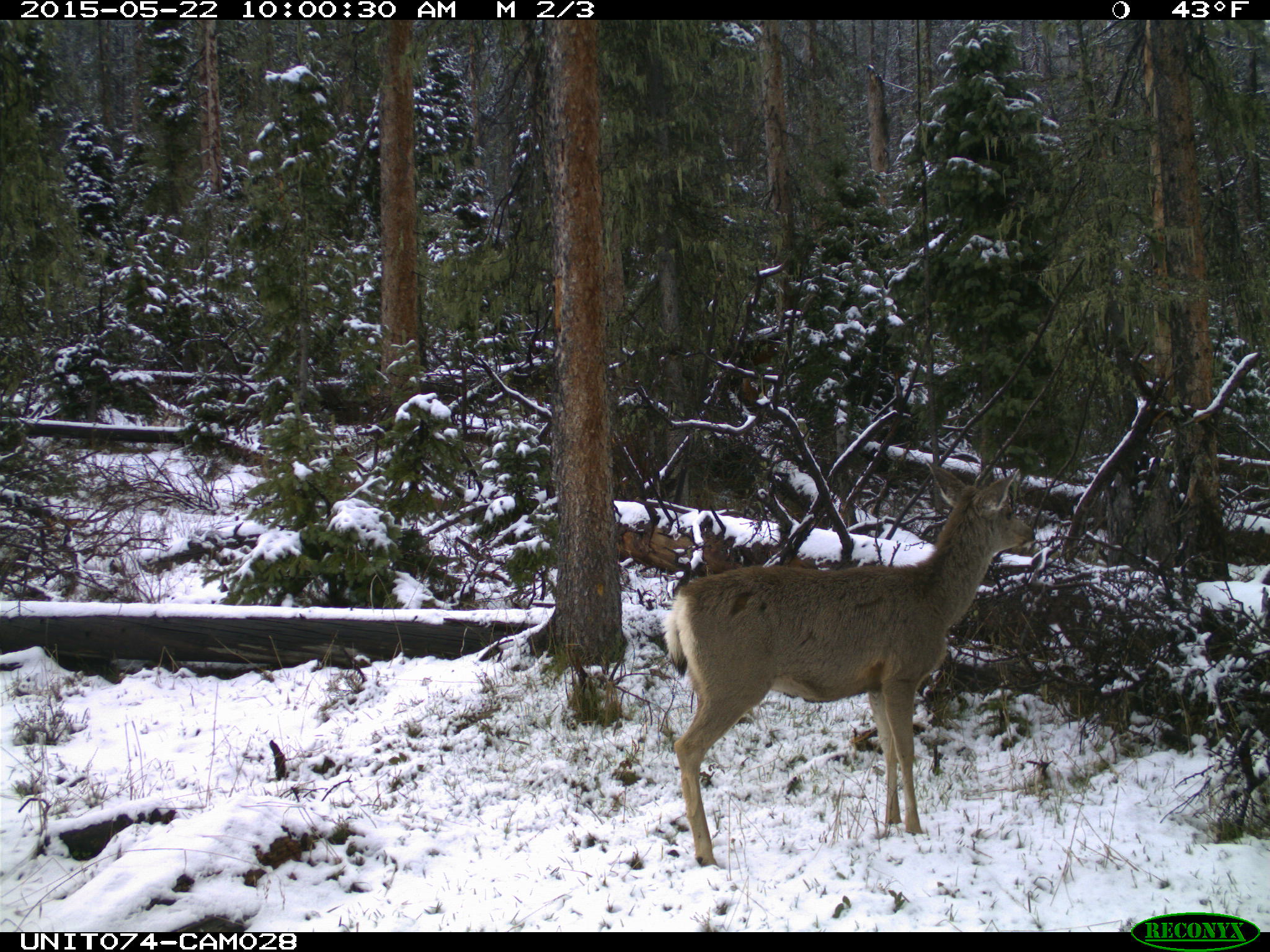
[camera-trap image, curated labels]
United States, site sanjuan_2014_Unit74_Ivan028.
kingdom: Animalia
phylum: Chordata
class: Mammalia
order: Artiodactyla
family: Cervidae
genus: Odocoileus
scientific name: Odocoileus hemionus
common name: mule deer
Odocoileus hemionus (mule deer).